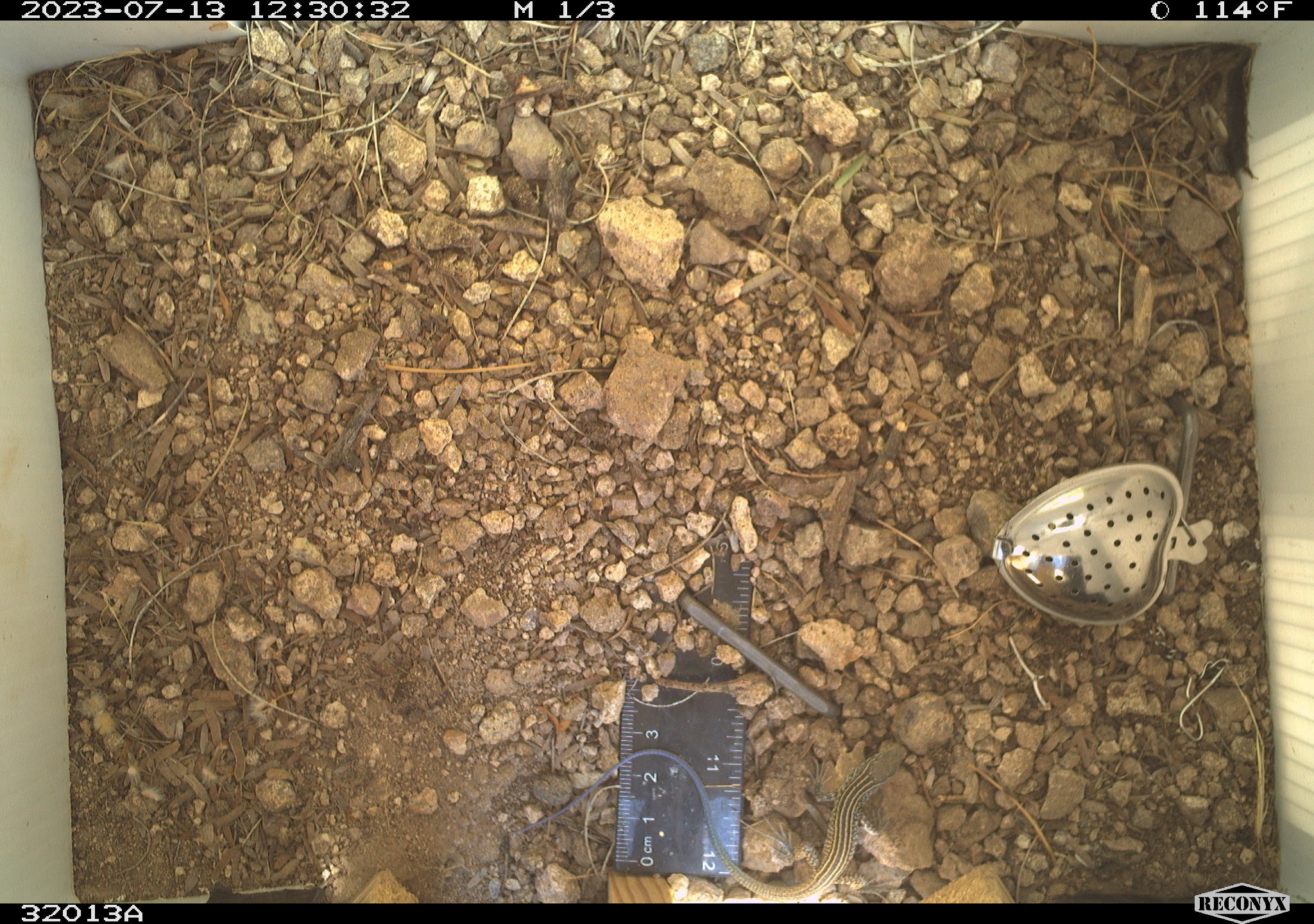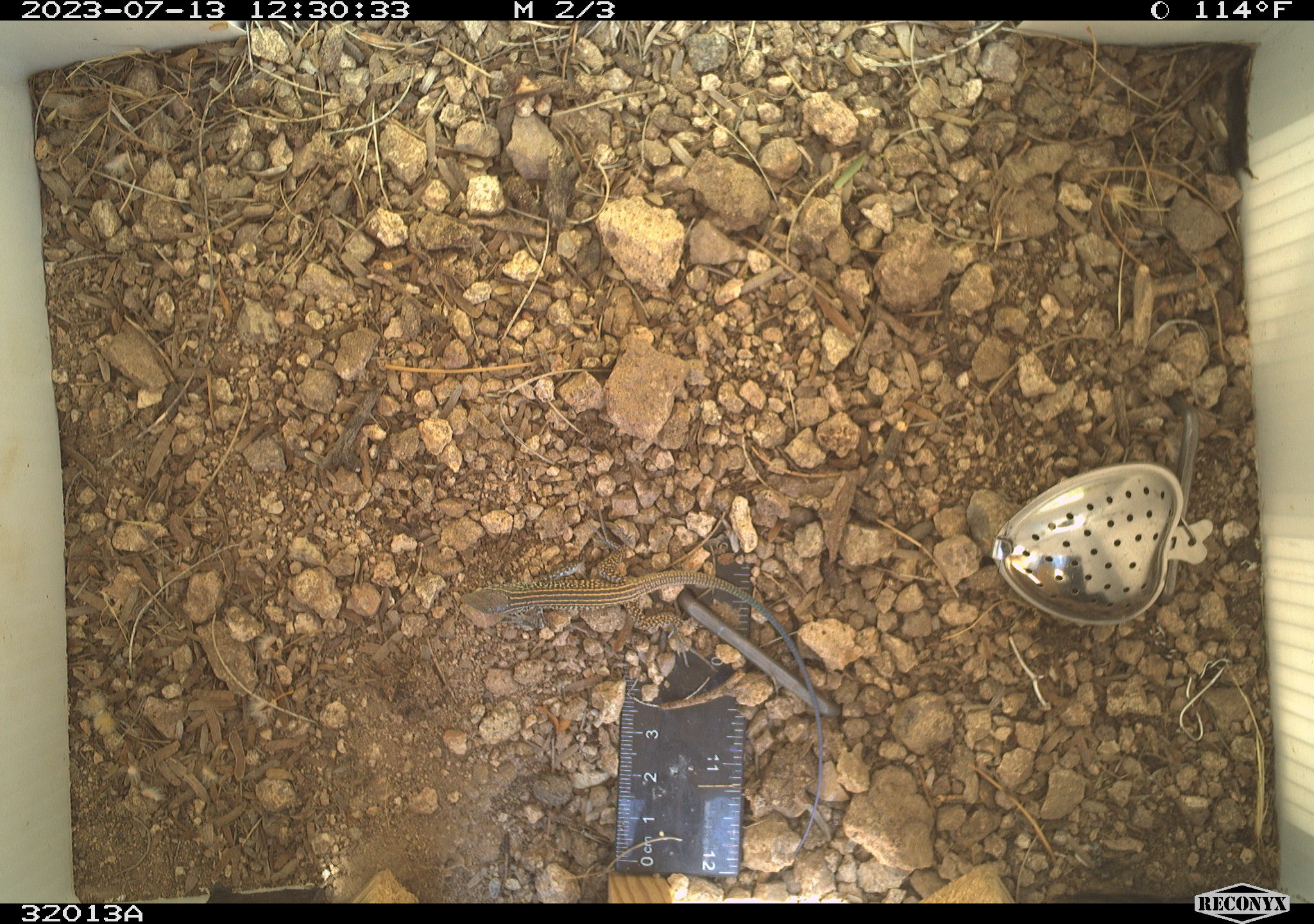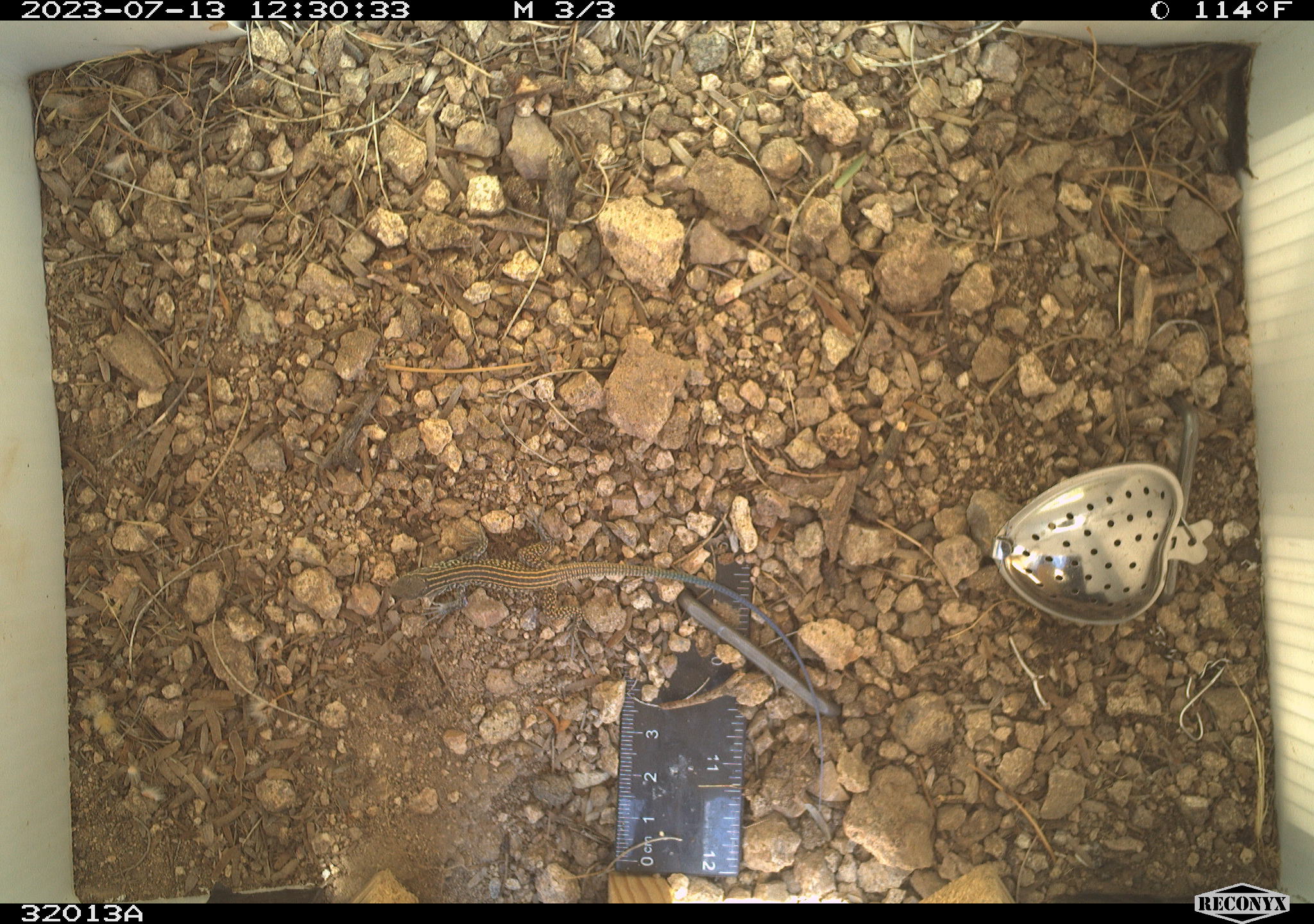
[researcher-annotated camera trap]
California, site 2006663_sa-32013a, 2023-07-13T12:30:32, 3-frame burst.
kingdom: Animalia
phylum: Chordata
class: Reptilia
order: Squamata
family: Teiidae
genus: Aspidoscelis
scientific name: Aspidoscelis tigris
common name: western whiptail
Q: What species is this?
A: Western whiptail (Aspidoscelis tigris).